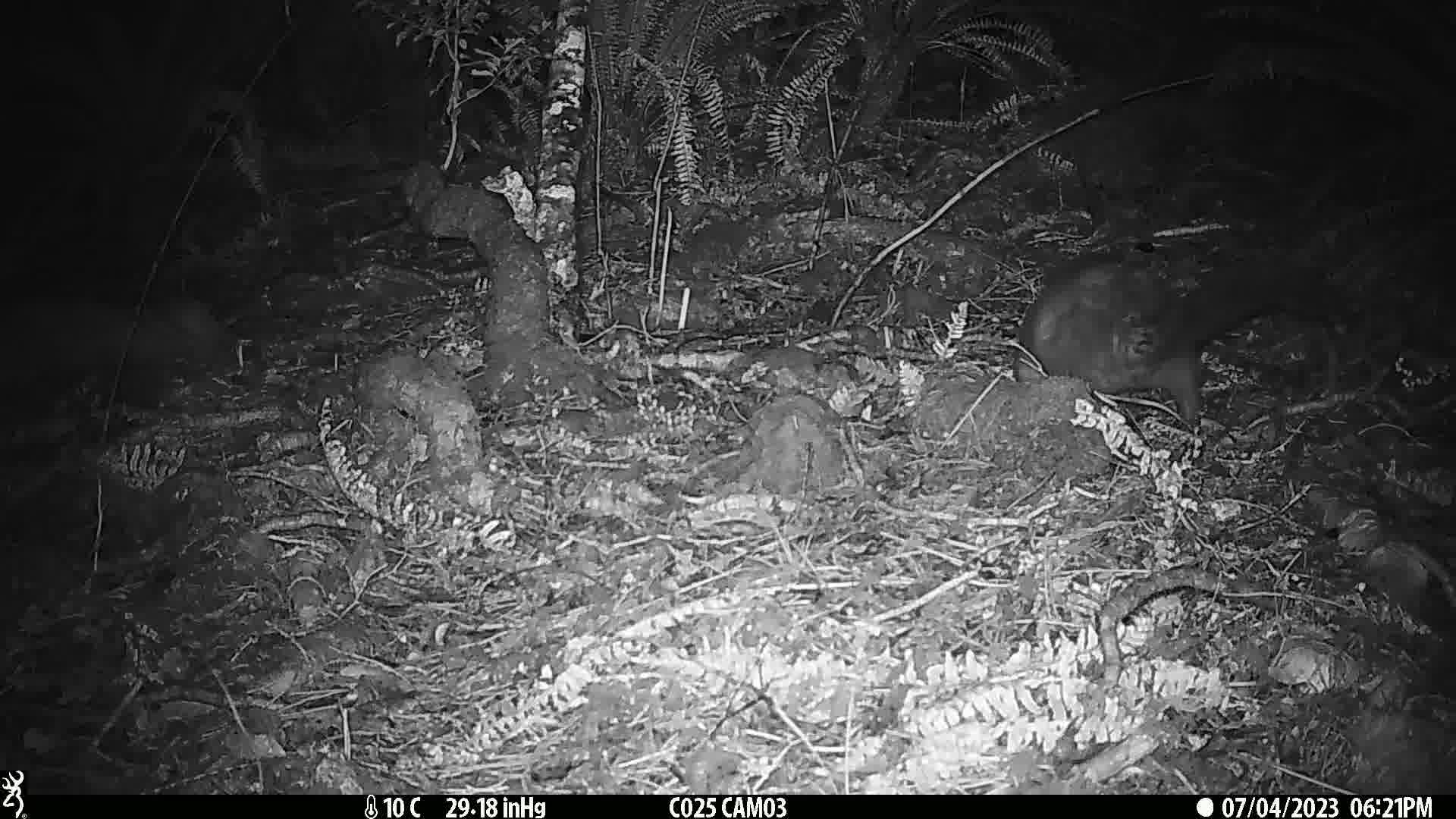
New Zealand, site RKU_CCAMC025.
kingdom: Animalia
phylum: Chordata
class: Mammalia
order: Diprotodontia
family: Phalangeridae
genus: Trichosurus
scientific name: Trichosurus vulpecula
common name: common brushtail possum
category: possum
Possum (common brushtail possum) (Trichosurus vulpecula).